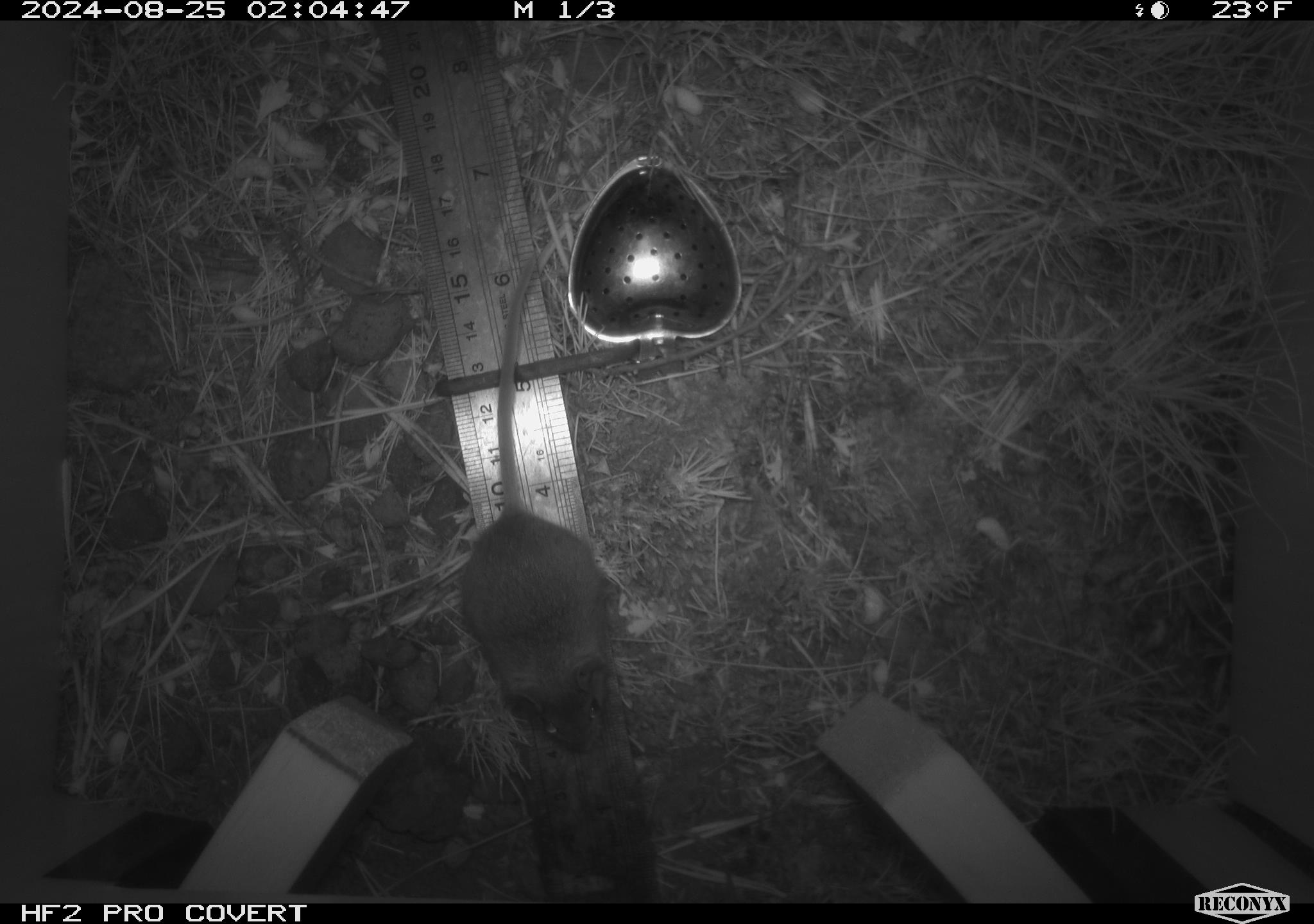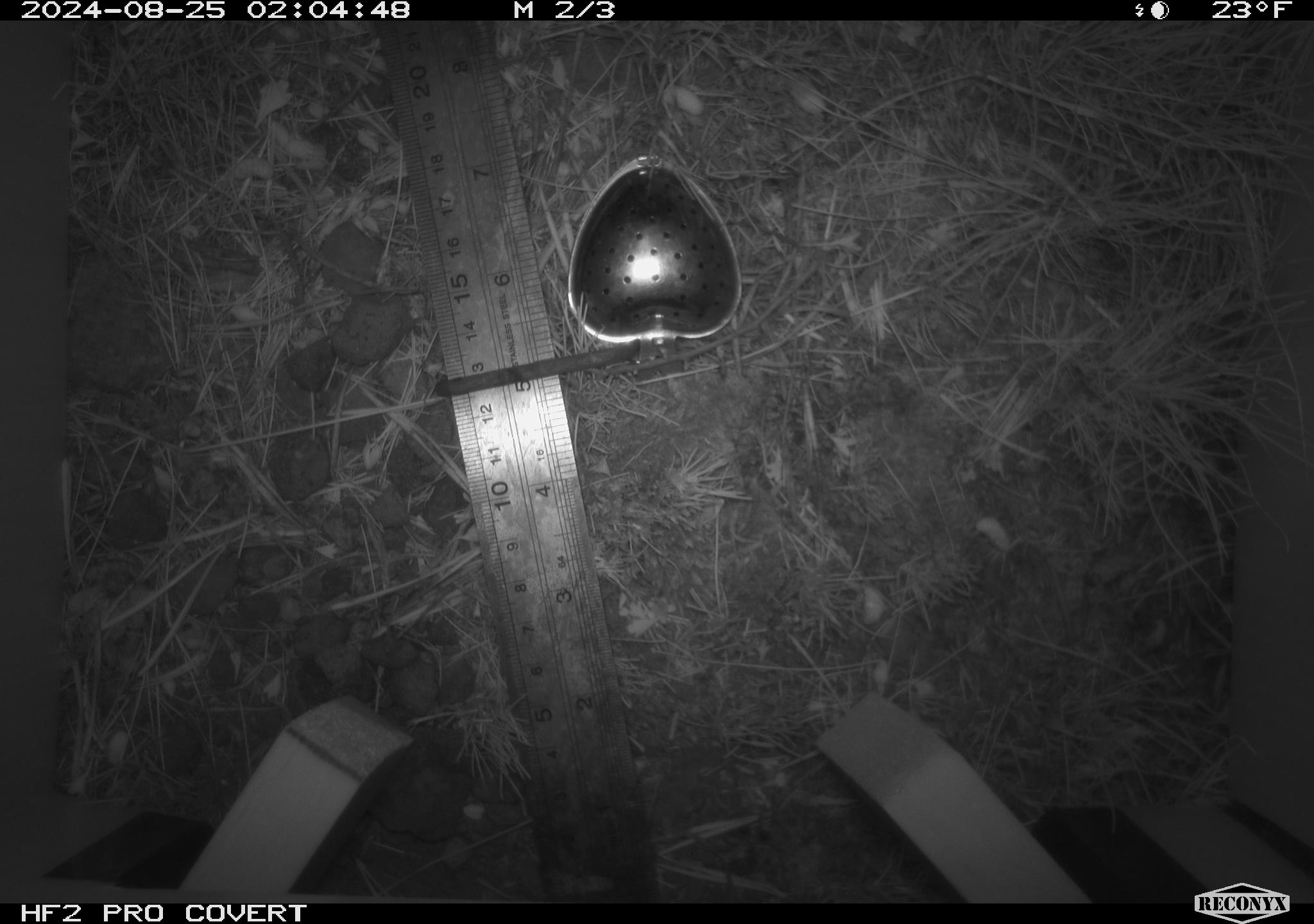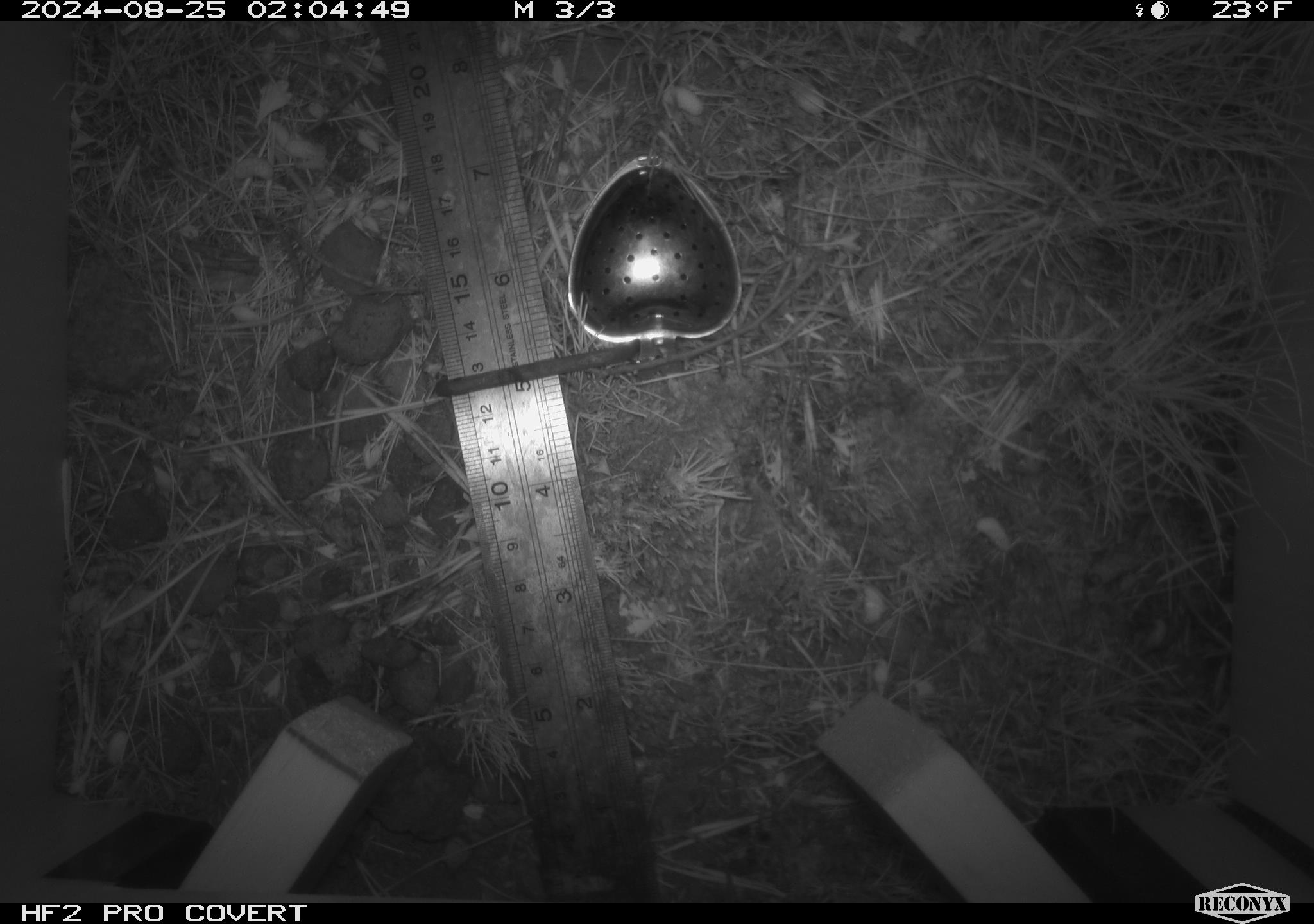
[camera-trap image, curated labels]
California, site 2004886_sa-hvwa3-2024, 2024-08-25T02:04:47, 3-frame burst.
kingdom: Animalia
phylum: Chordata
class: Mammalia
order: Rodentia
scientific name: Rodentia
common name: mouse species